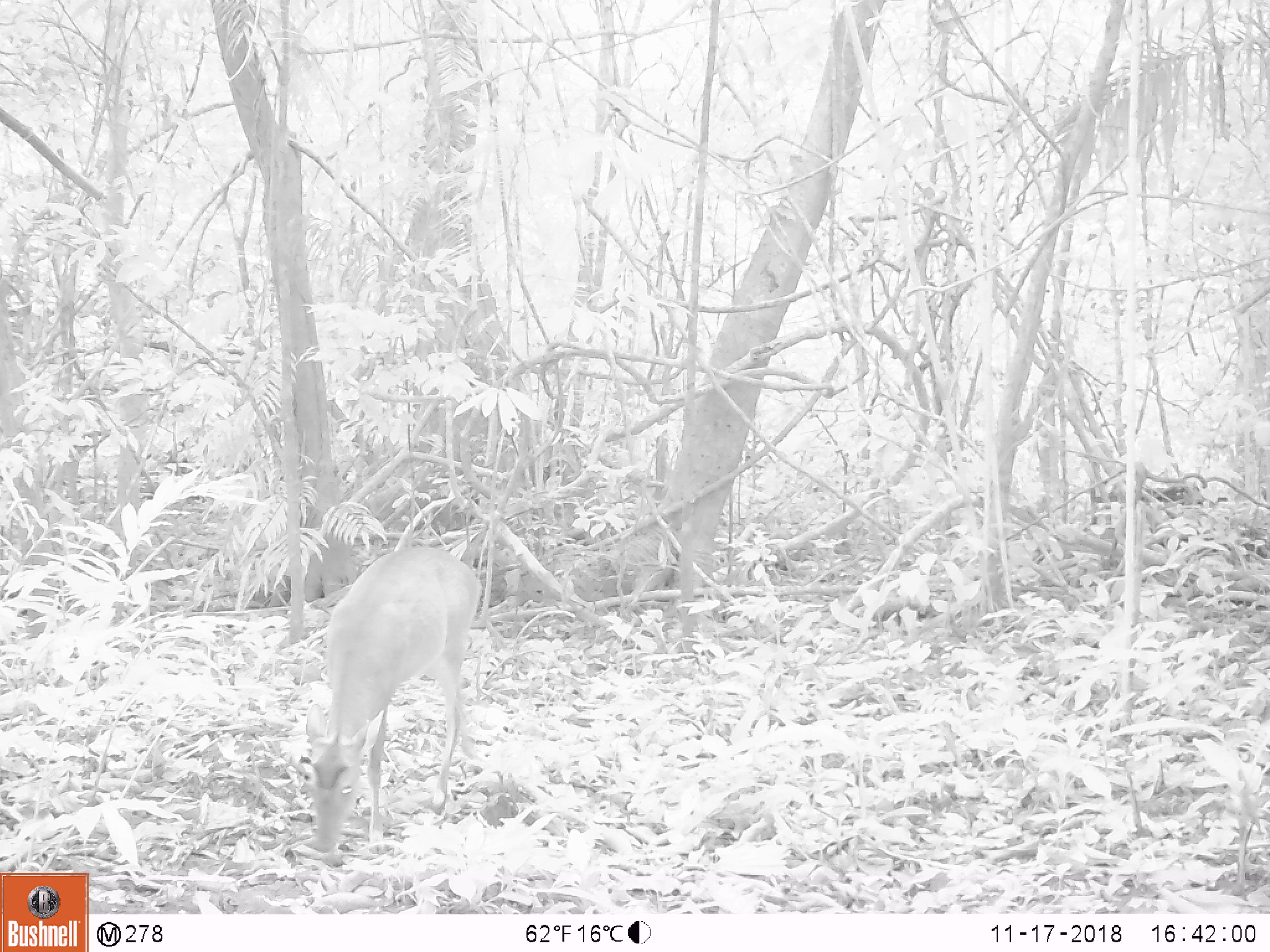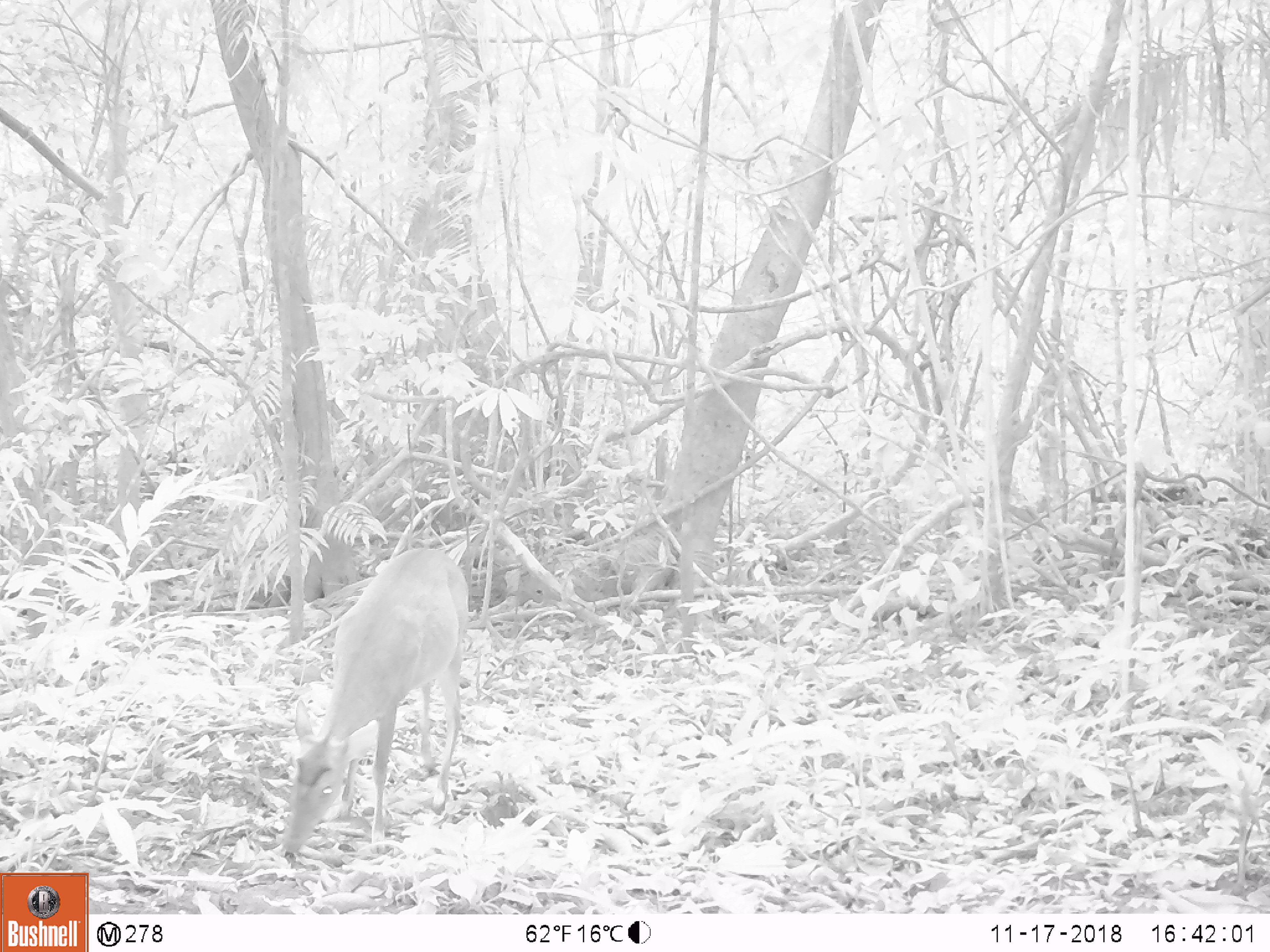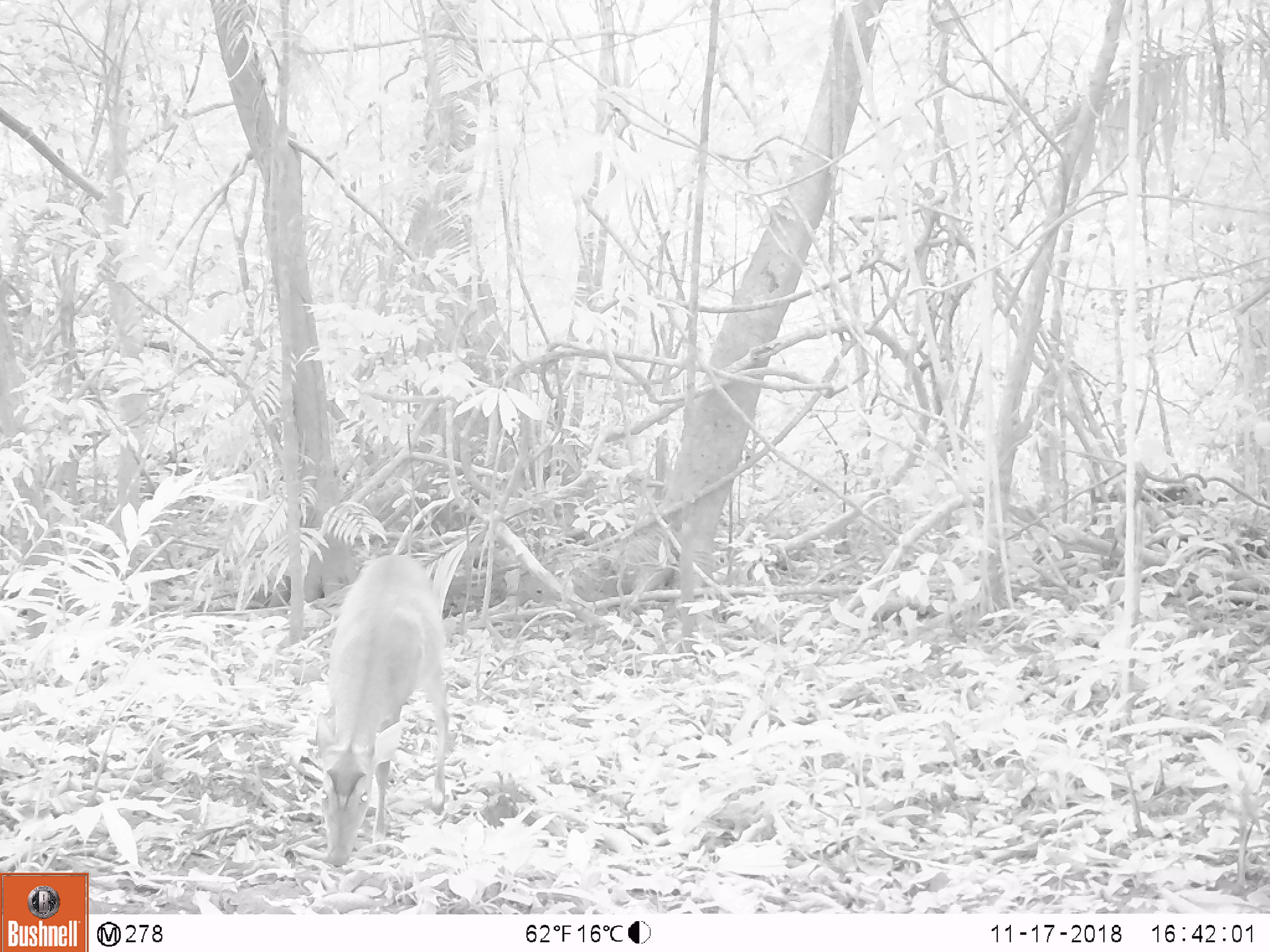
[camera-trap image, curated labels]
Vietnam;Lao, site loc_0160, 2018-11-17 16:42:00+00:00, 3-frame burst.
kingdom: Animalia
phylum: Chordata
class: Mammalia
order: Artiodactyla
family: Cervidae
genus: Muntiacus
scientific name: Muntiacus vuquangensis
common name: large-antlered muntjac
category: large antlered muntjac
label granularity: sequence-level